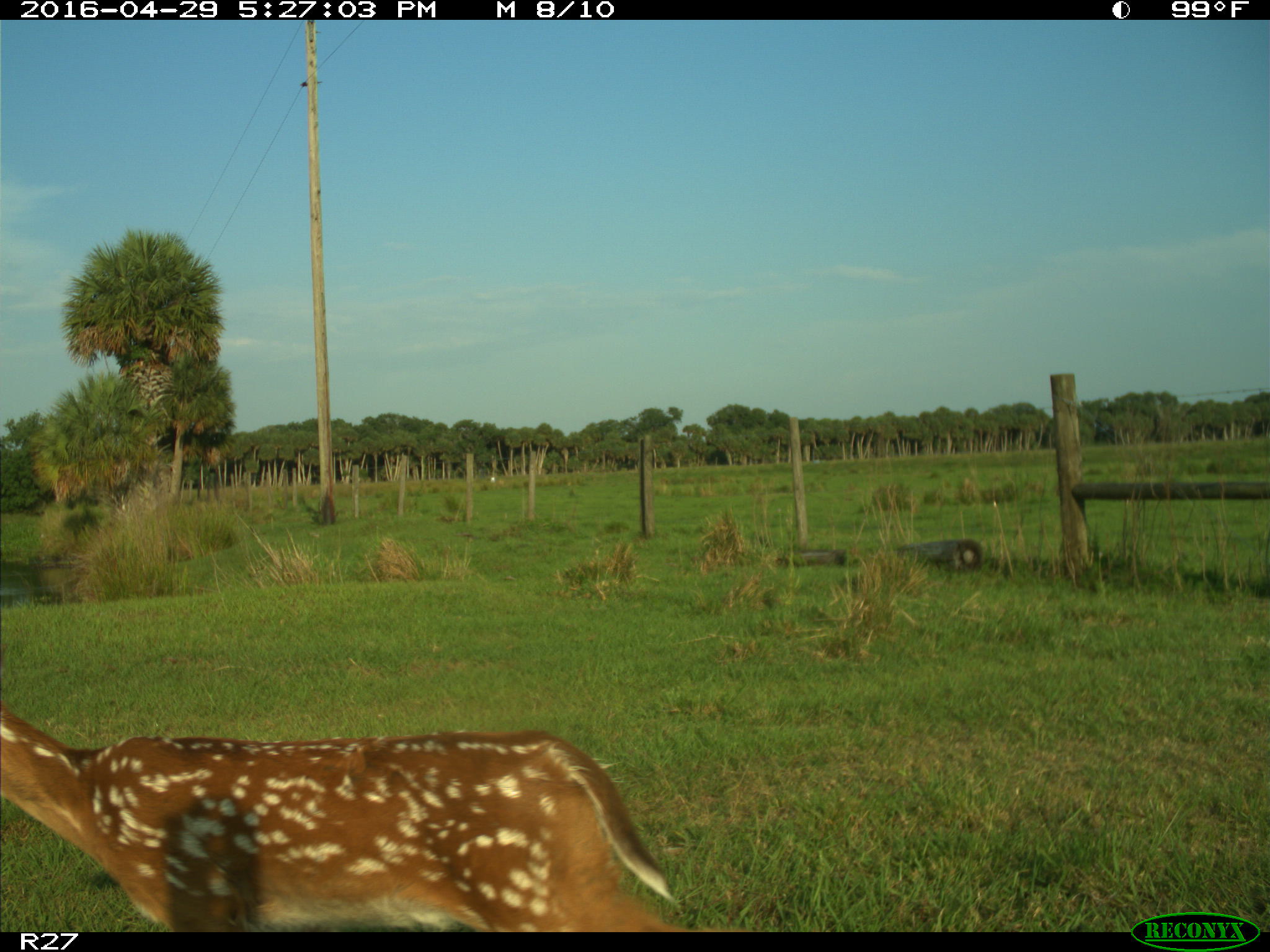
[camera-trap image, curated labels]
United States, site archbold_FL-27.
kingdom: Animalia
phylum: Chordata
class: Mammalia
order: Artiodactyla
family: Cervidae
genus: Odocoileus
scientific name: Odocoileus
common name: deer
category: unidentified deer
Unidentified deer (deer) (Odocoileus).